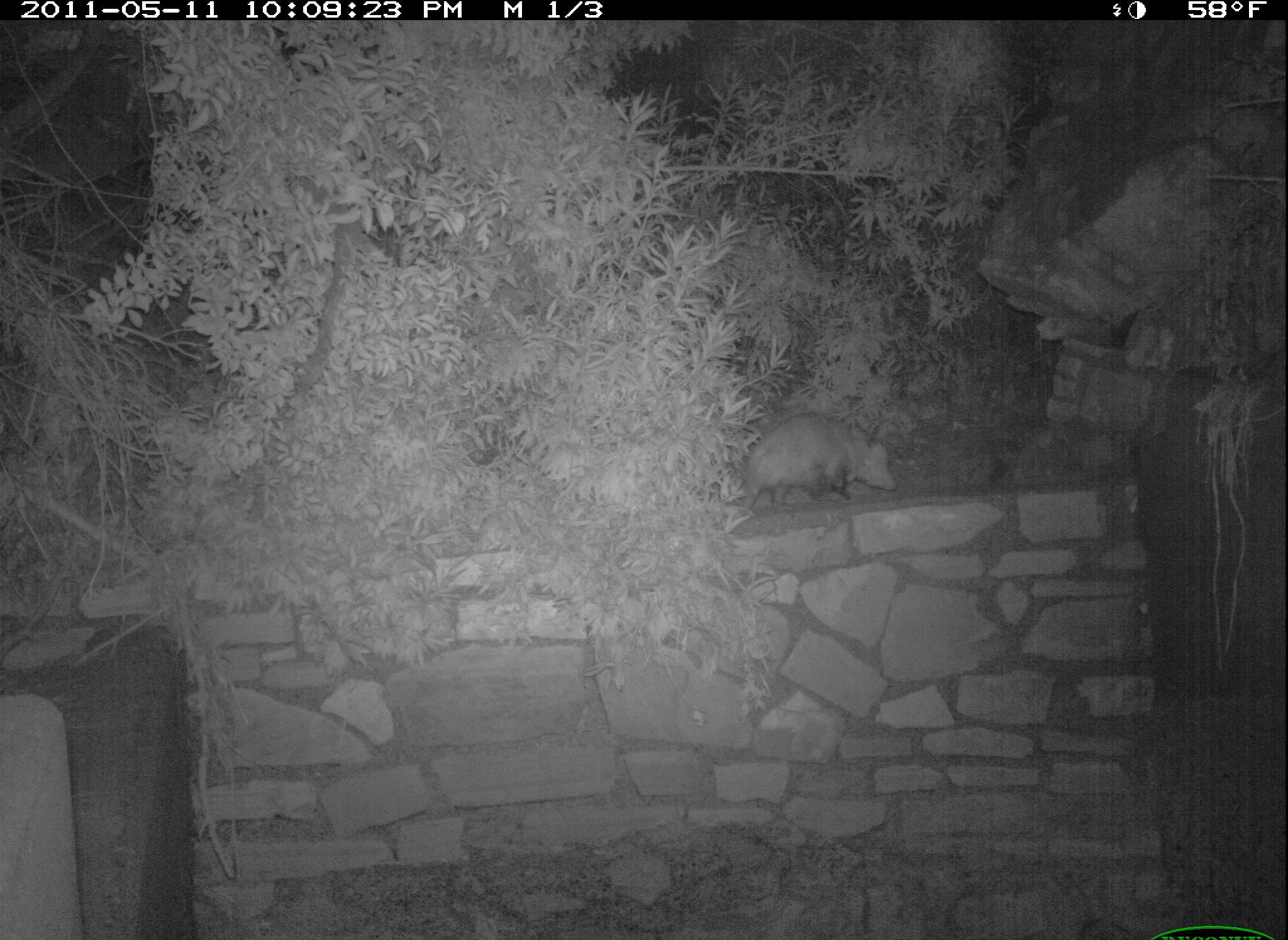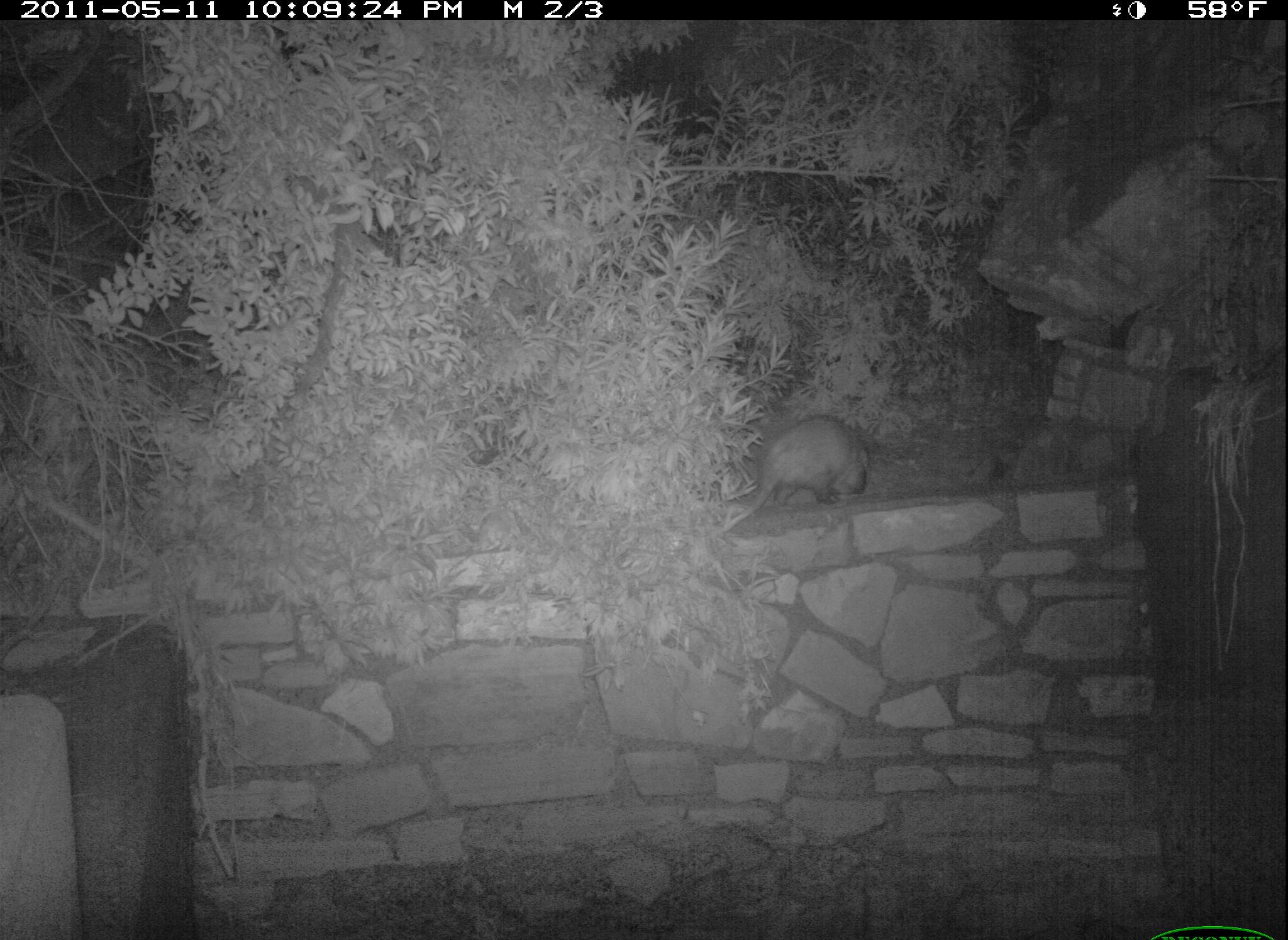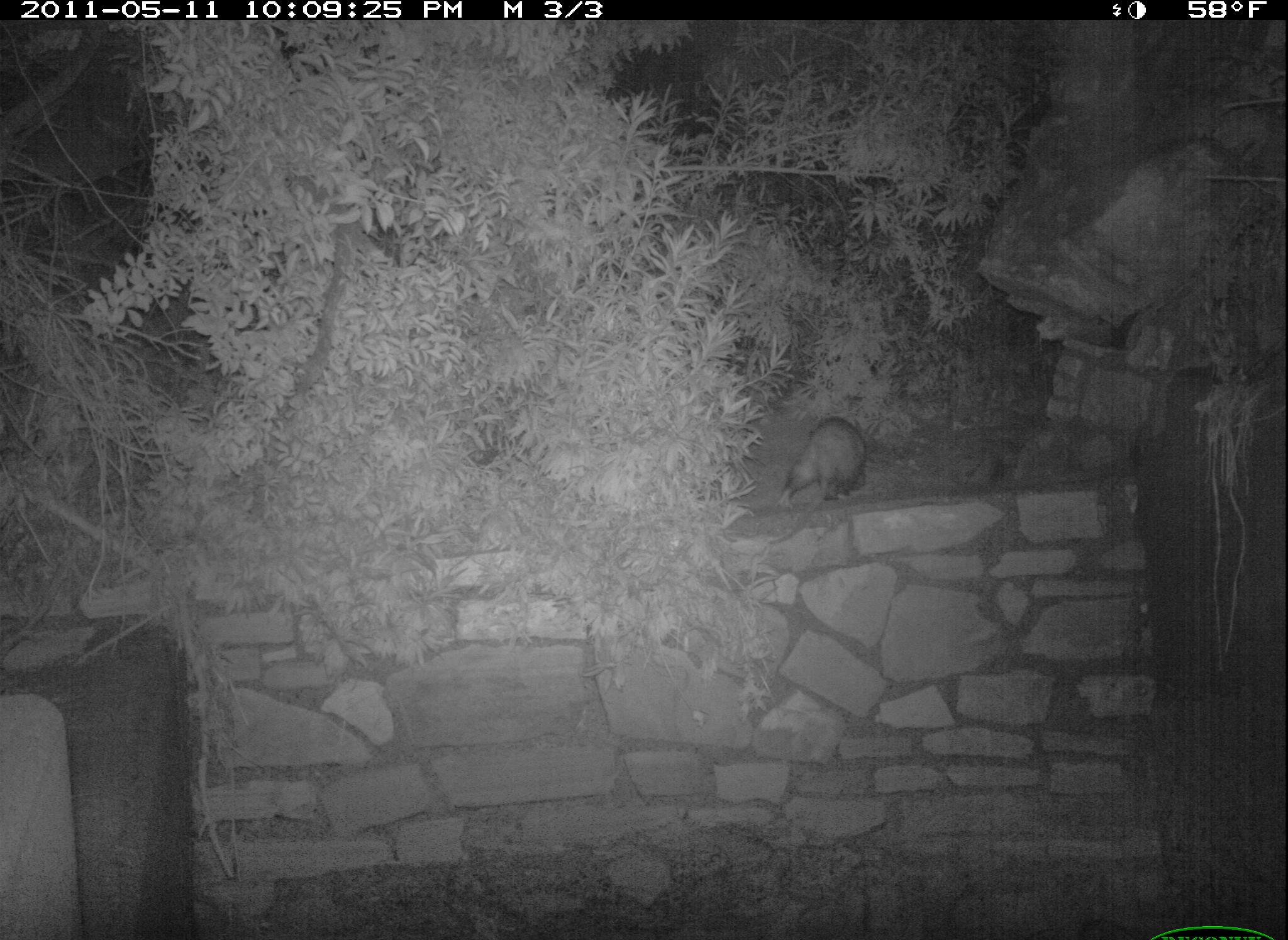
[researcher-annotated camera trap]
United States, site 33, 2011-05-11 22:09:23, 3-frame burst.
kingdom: Animalia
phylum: Chordata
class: Mammalia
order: Didelphimorphia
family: Didelphidae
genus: Didelphis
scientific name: Didelphis virginiana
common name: virginia opossum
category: opossum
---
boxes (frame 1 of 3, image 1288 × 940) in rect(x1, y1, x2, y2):
opossum: rect(715, 401, 903, 519)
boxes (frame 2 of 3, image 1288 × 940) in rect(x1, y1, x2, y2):
opossum: rect(716, 399, 911, 552)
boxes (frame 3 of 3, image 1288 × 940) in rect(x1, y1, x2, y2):
opossum: rect(779, 404, 887, 511)